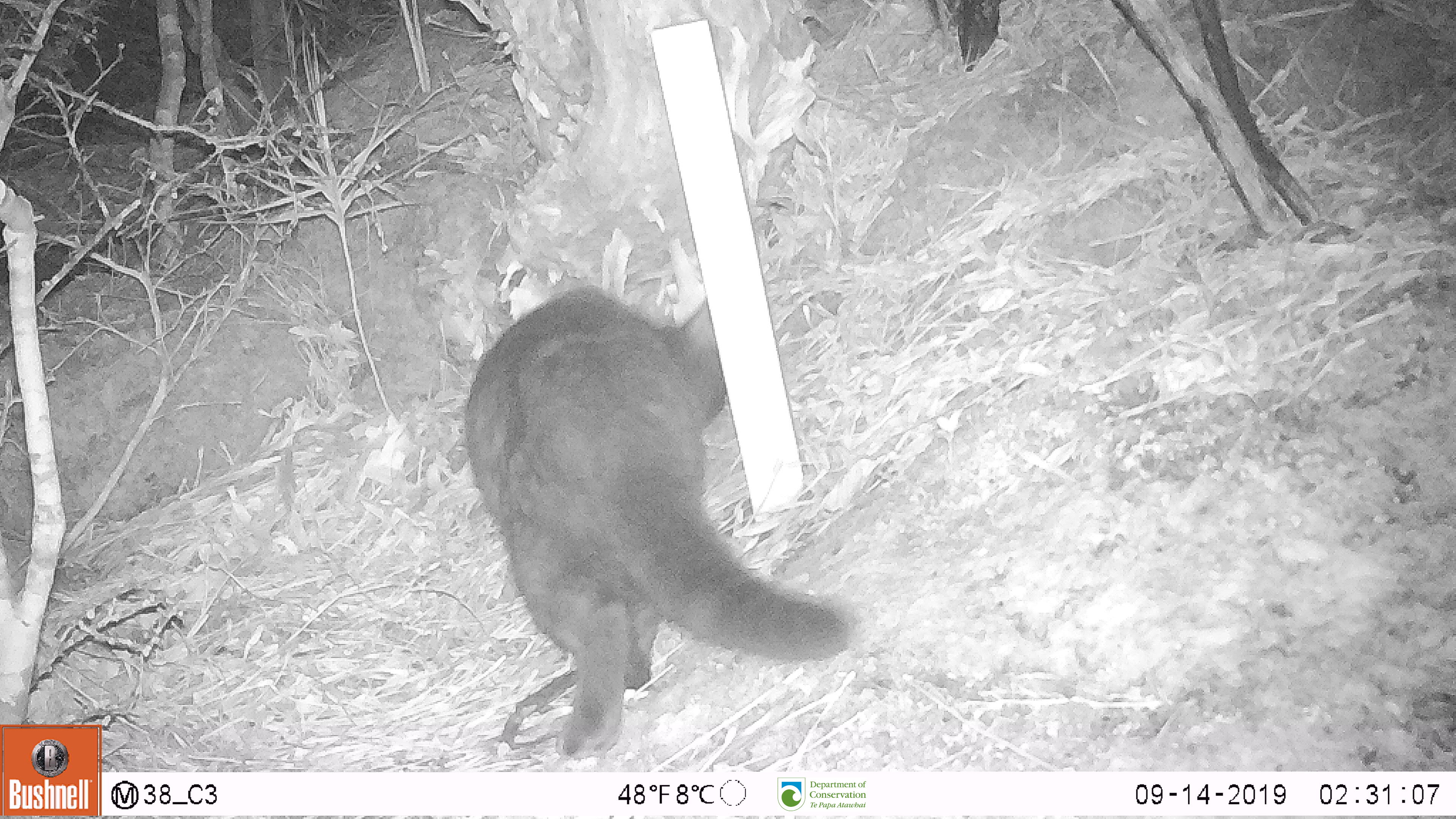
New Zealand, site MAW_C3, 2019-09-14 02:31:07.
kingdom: Animalia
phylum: Chordata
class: Mammalia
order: Carnivora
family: Felidae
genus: Felis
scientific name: Felis catus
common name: domestic cat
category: cat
Cat (domestic cat) (Felis catus).